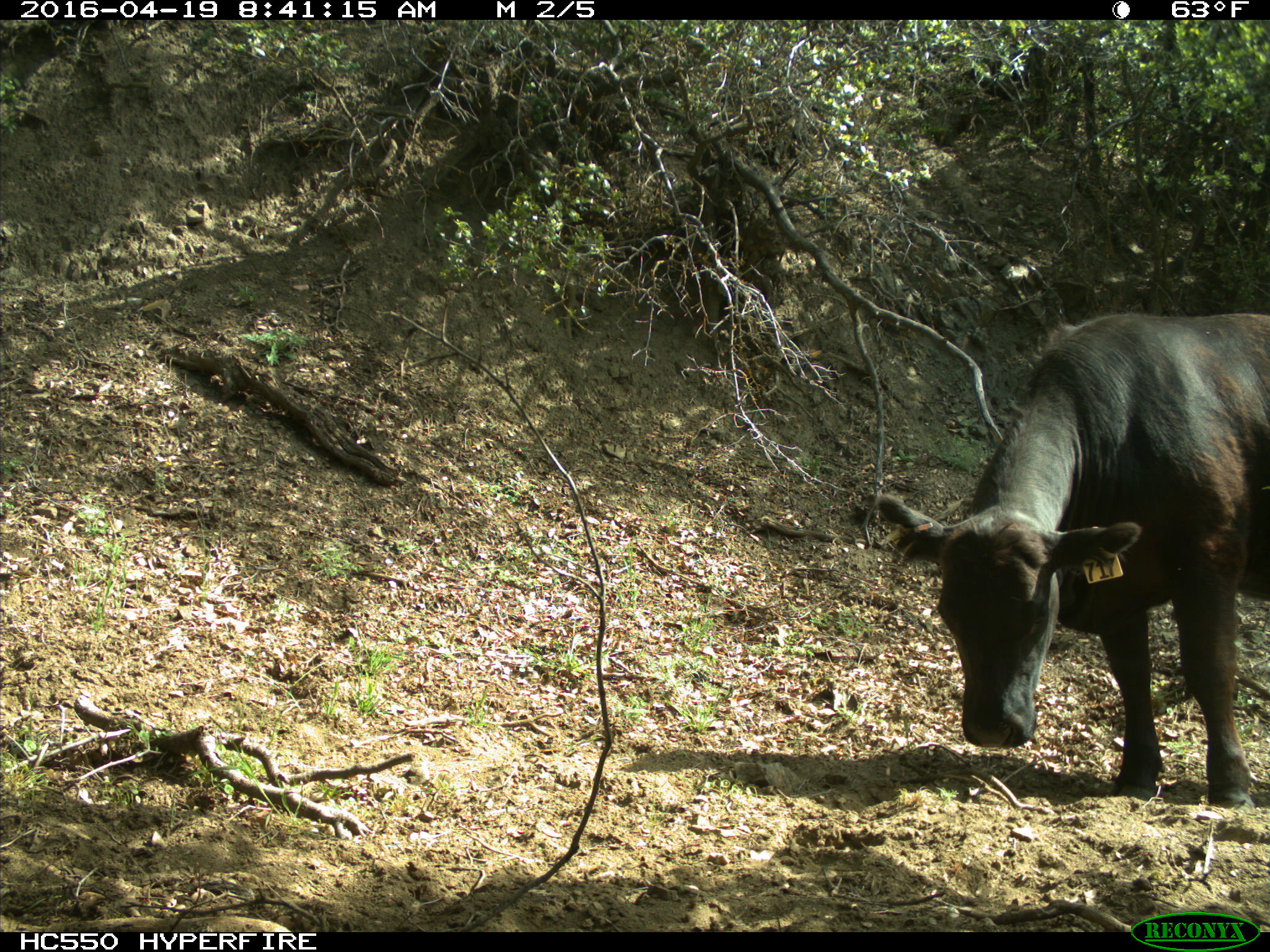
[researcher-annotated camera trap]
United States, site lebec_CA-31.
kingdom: Animalia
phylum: Chordata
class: Mammalia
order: Artiodactyla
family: Bovidae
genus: Bos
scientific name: Bos taurus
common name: domestic cow